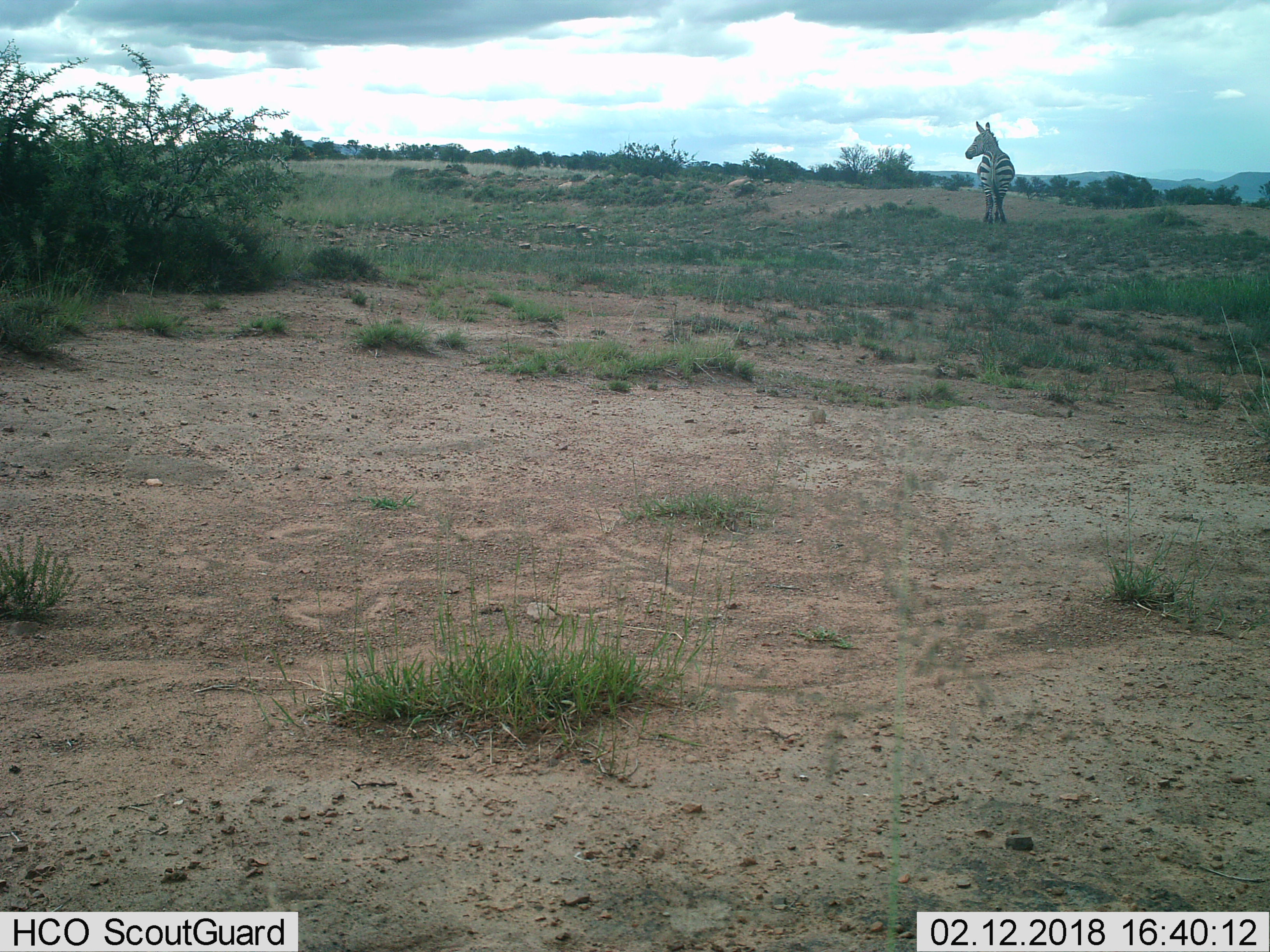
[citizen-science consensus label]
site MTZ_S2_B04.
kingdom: Animalia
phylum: Chordata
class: Mammalia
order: Perissodactyla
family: Equidae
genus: Equus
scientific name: Equus zebra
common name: mountain zebra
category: zebramountain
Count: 1.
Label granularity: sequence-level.